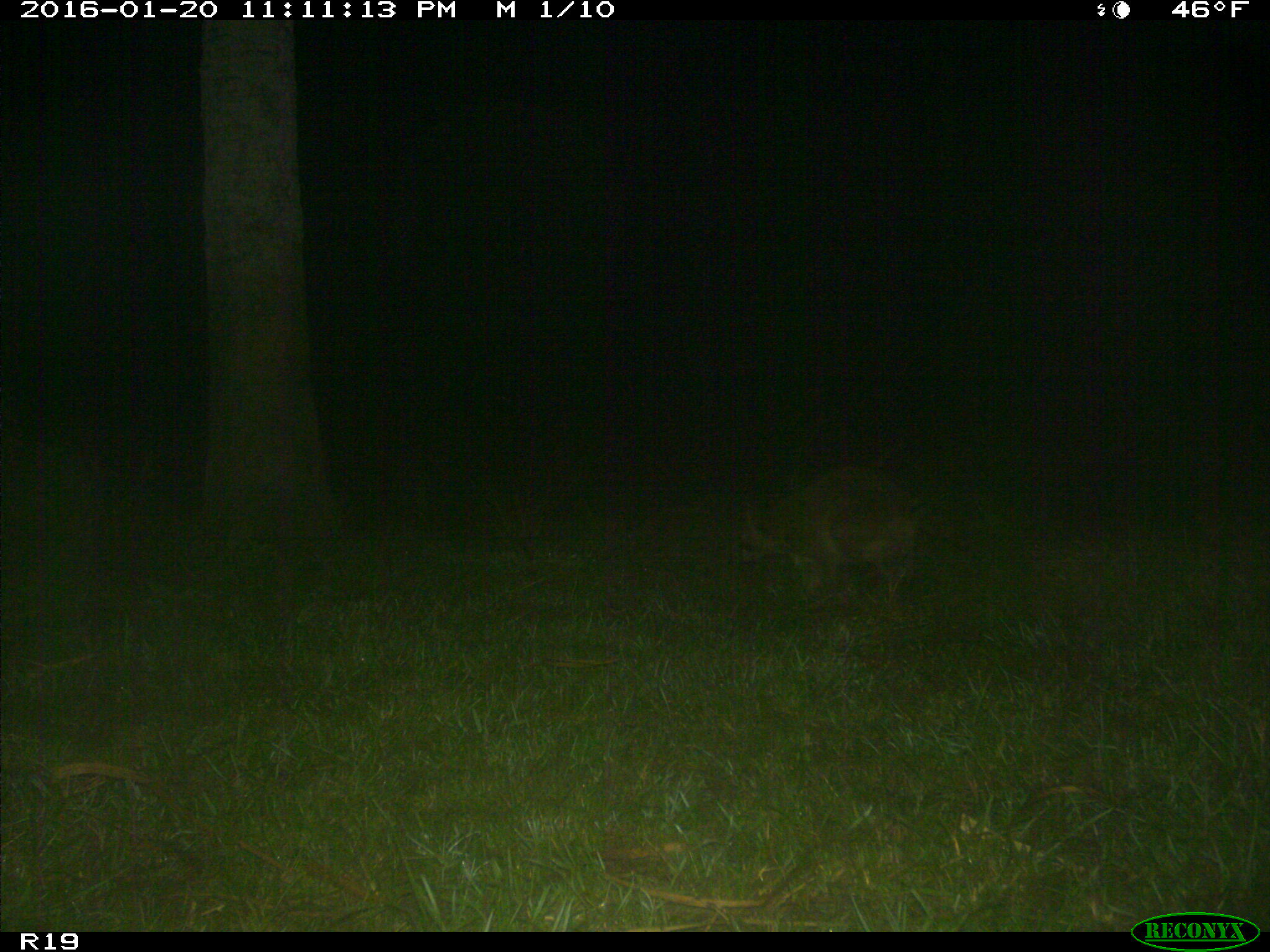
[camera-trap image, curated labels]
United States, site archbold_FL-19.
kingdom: Animalia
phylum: Chordata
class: Mammalia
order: Carnivora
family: Procyonidae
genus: Procyon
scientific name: Procyon lotor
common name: common raccoon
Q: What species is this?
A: Procyon lotor (common raccoon).